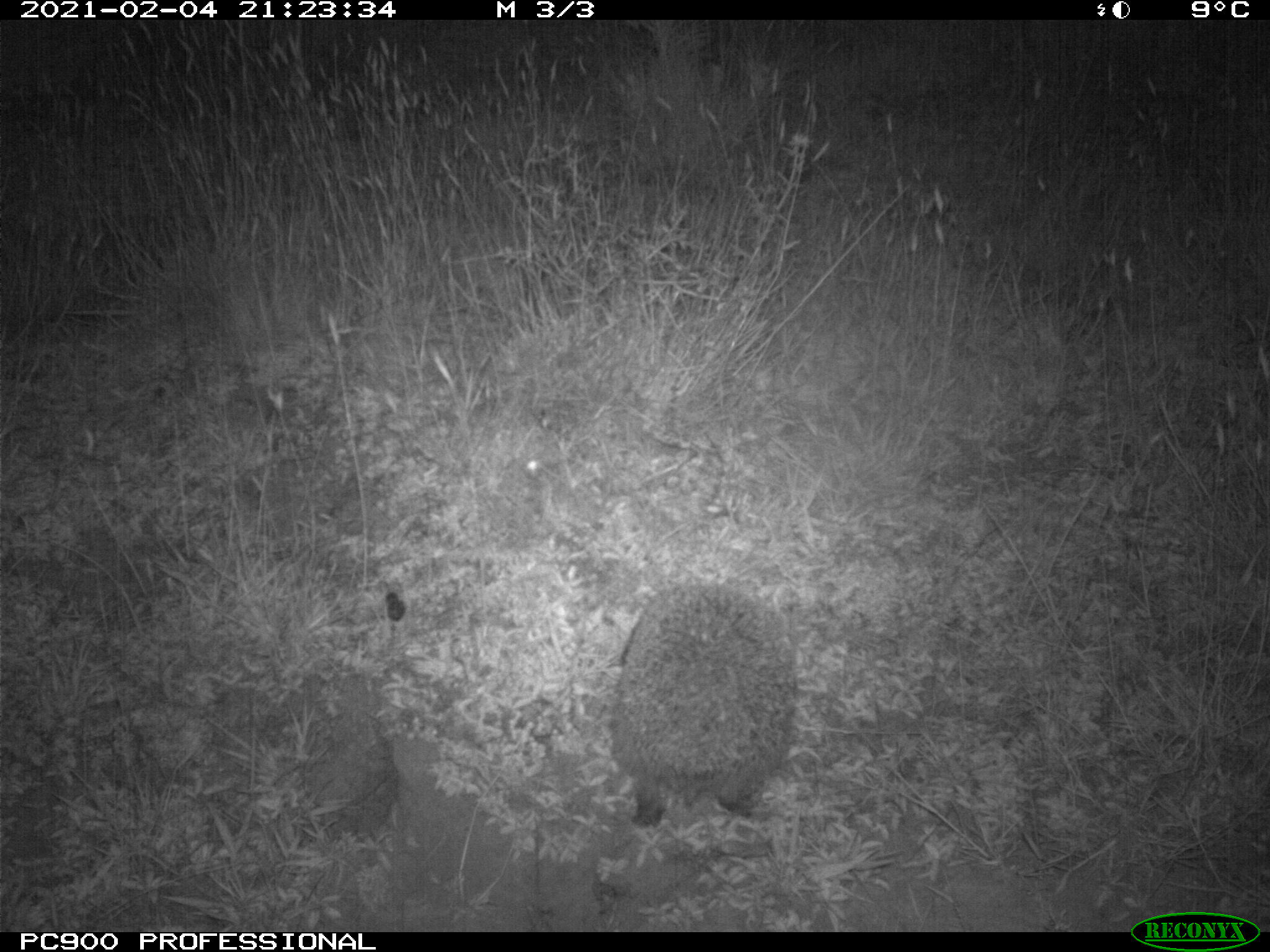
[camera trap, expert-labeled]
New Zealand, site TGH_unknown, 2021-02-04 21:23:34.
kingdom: Animalia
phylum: Chordata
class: Mammalia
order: Eulipotyphla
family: Erinaceidae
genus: Erinaceus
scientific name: Erinaceus europaeus europaeus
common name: european hedgehog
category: hedgehog